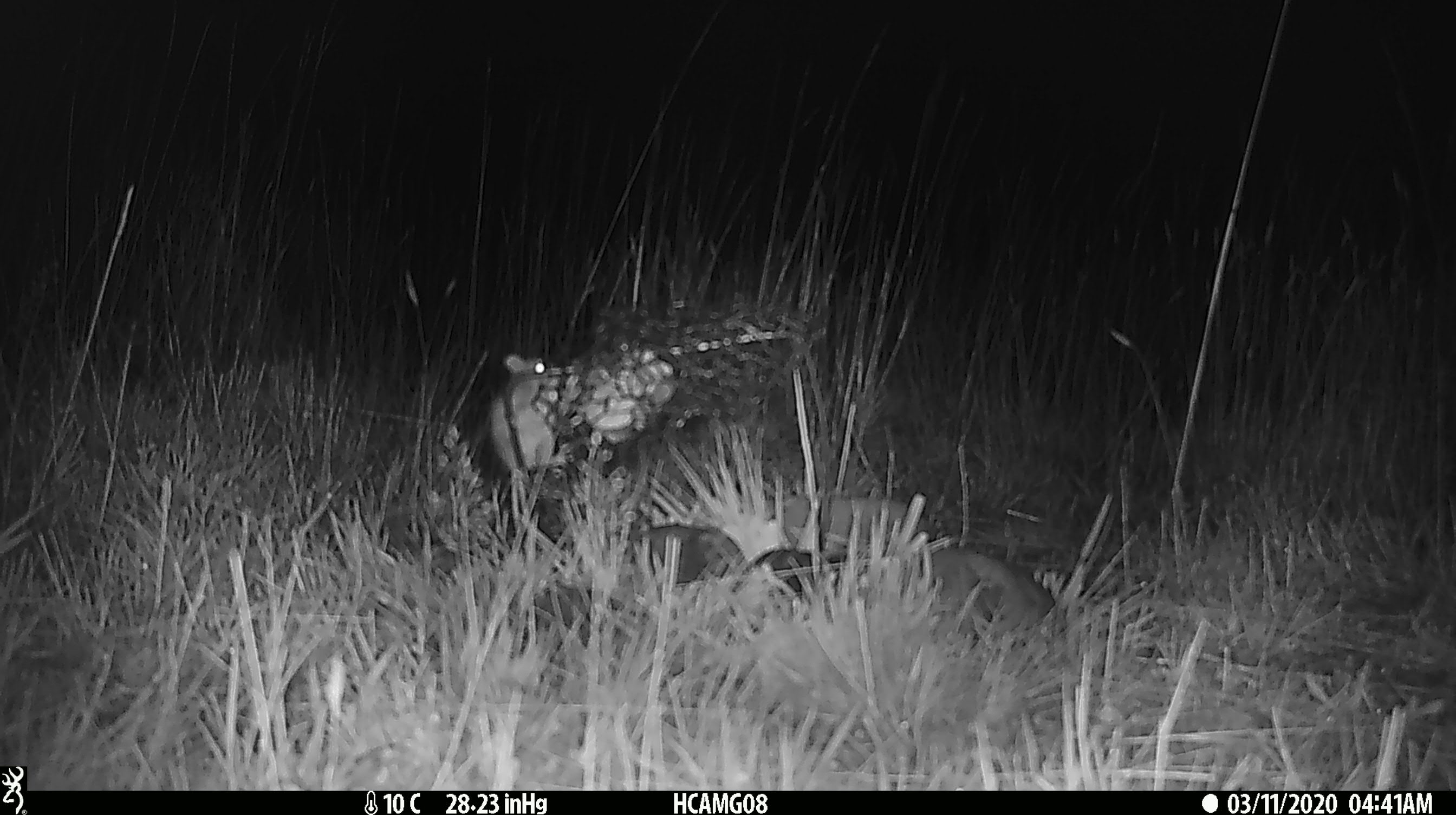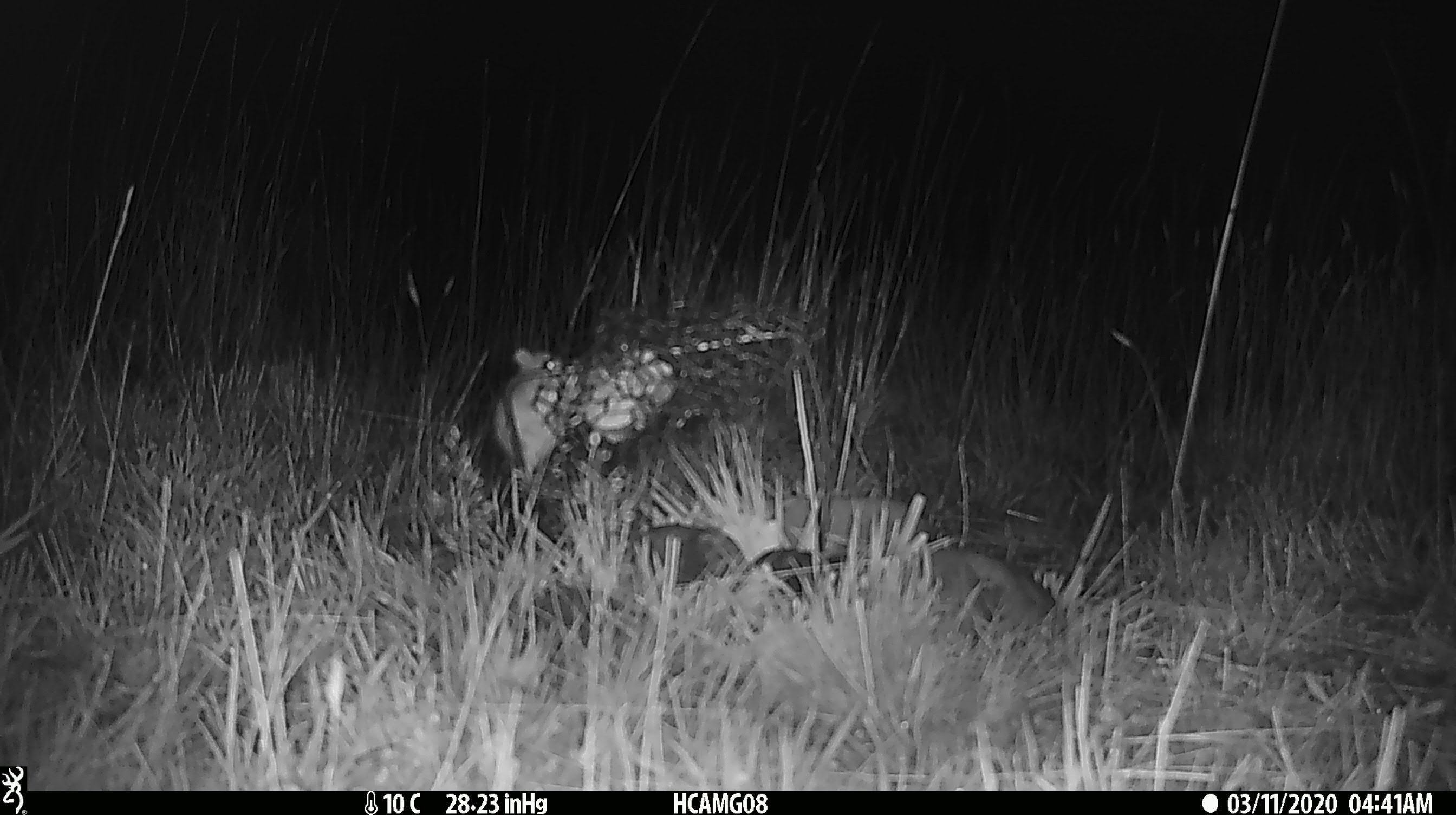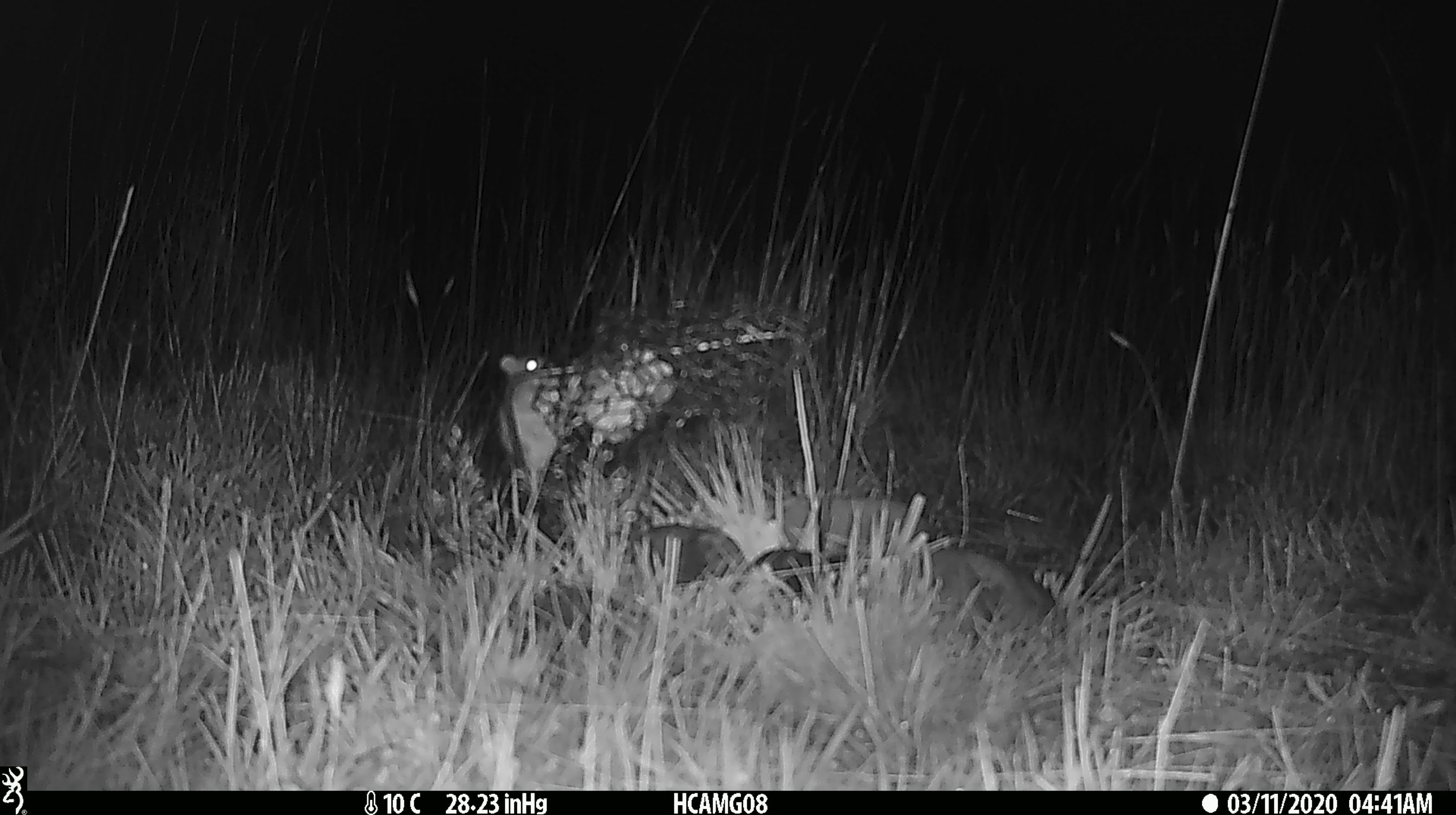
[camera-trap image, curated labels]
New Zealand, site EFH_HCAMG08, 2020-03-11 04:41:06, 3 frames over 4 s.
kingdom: Animalia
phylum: Chordata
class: Mammalia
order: Rodentia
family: Muridae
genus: Mus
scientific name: Mus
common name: mouse